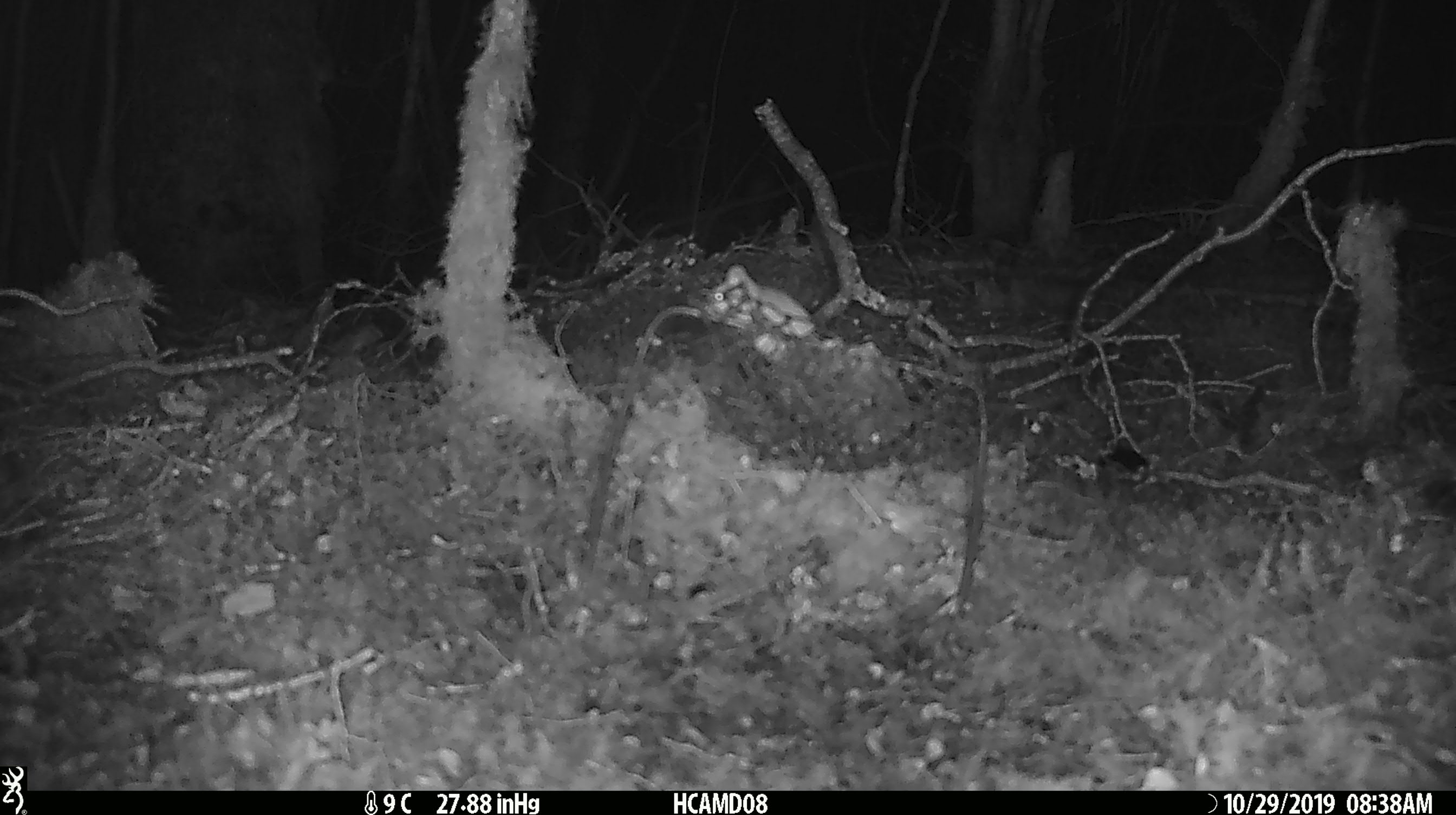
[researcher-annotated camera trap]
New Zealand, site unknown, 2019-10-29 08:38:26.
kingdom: Animalia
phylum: Chordata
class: Mammalia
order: Rodentia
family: Muridae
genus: Mus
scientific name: Mus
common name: mouse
Mouse (Mus).